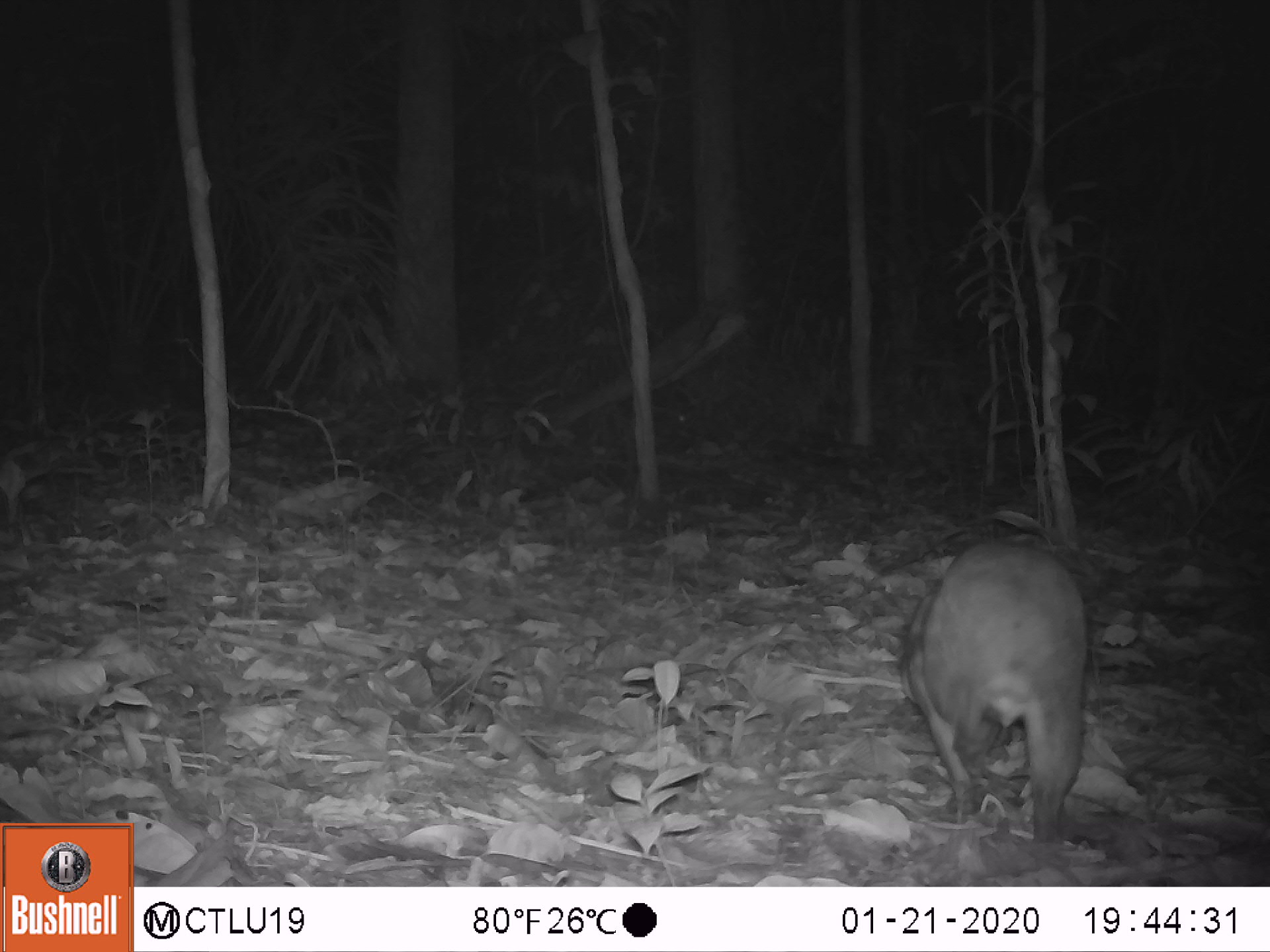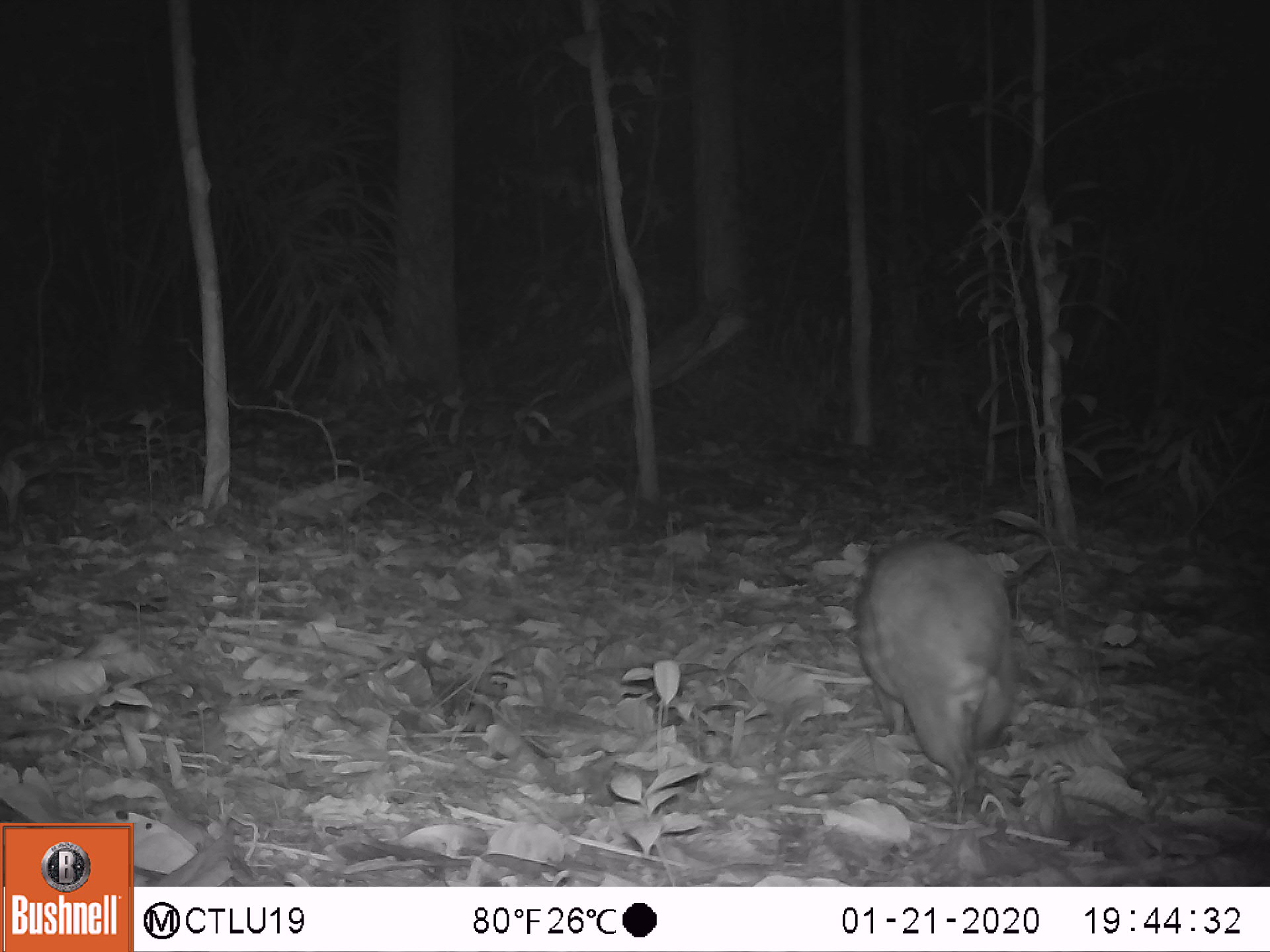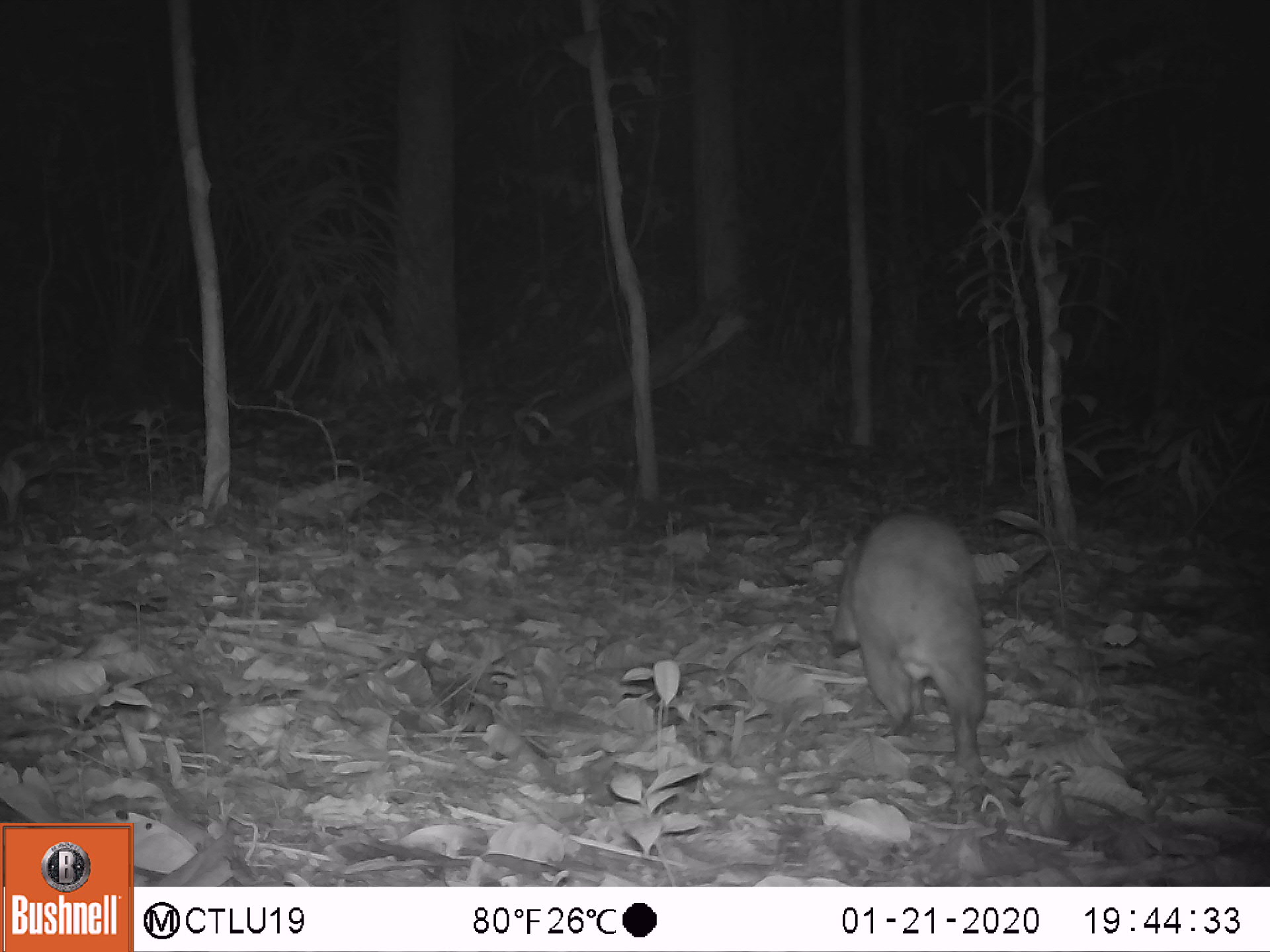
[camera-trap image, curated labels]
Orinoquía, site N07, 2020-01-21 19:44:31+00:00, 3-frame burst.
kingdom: Animalia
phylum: Chordata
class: Mammalia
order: Rodentia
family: Cuniculidae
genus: Cuniculus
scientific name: Cuniculus paca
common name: spotted paca